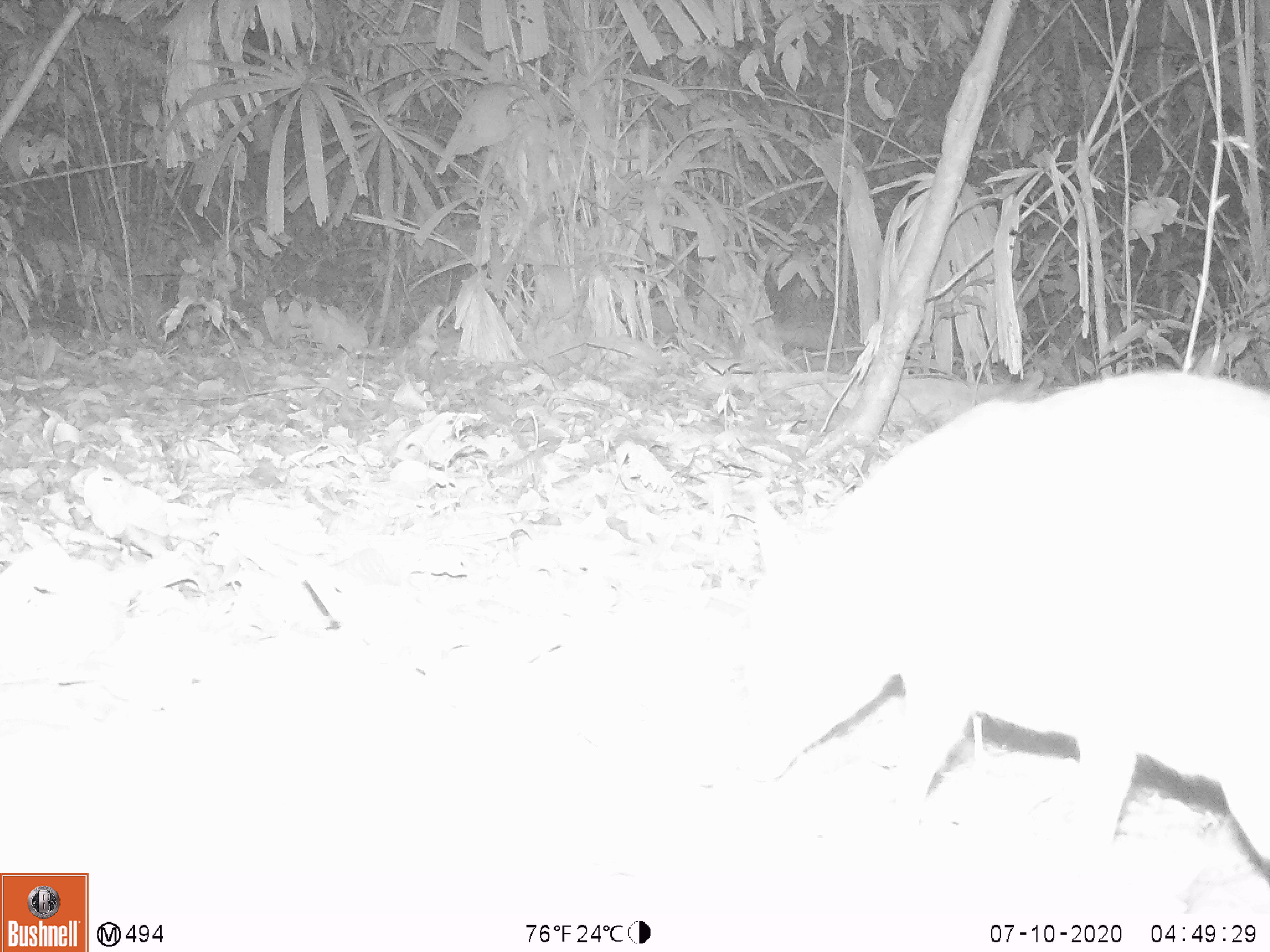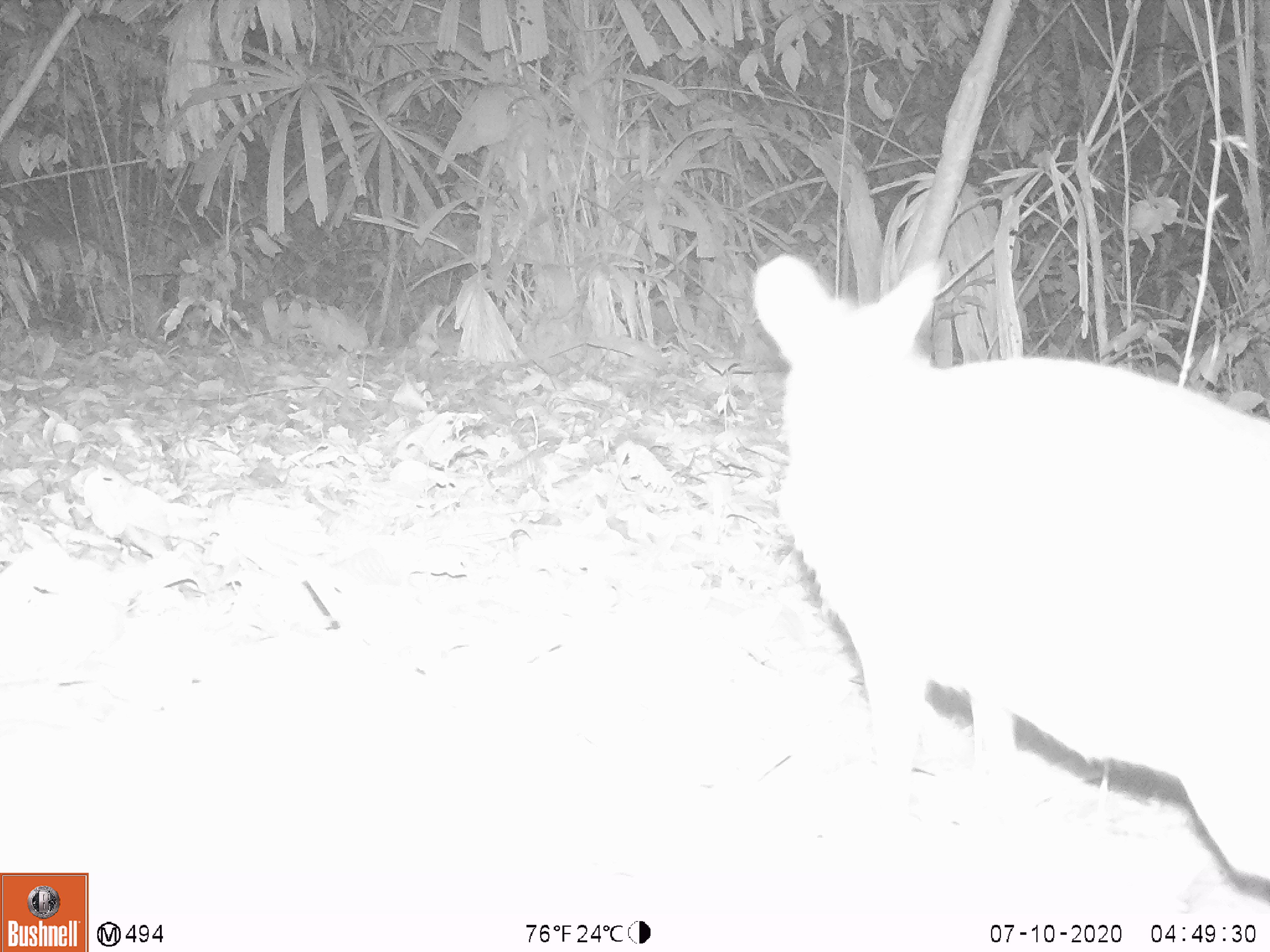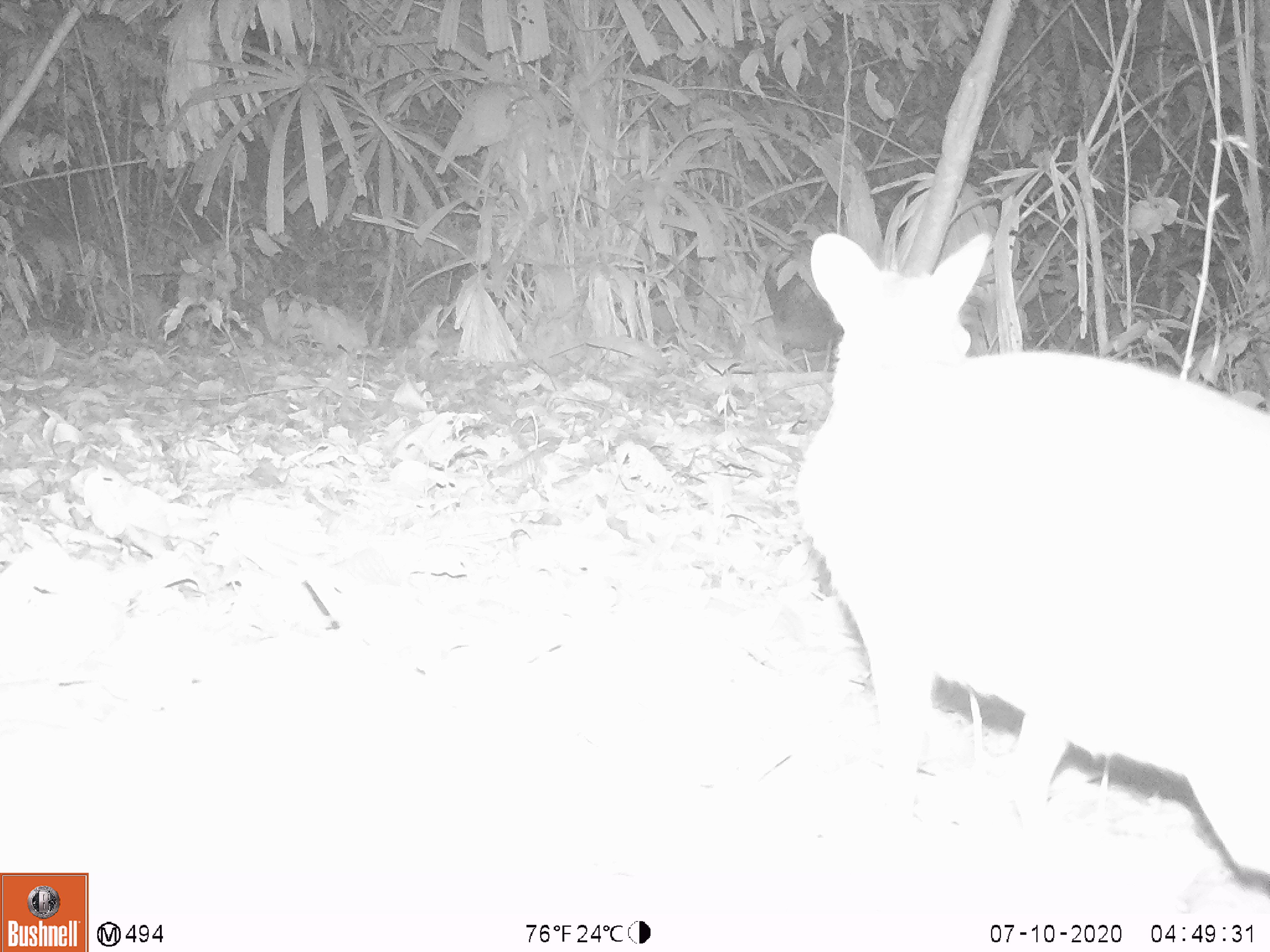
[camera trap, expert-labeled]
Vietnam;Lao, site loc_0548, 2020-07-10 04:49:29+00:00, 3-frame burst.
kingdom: Animalia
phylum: Chordata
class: Mammalia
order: Artiodactyla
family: Tragulidae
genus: Moschiola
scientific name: Moschiola meminna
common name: chevrotain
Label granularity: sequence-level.